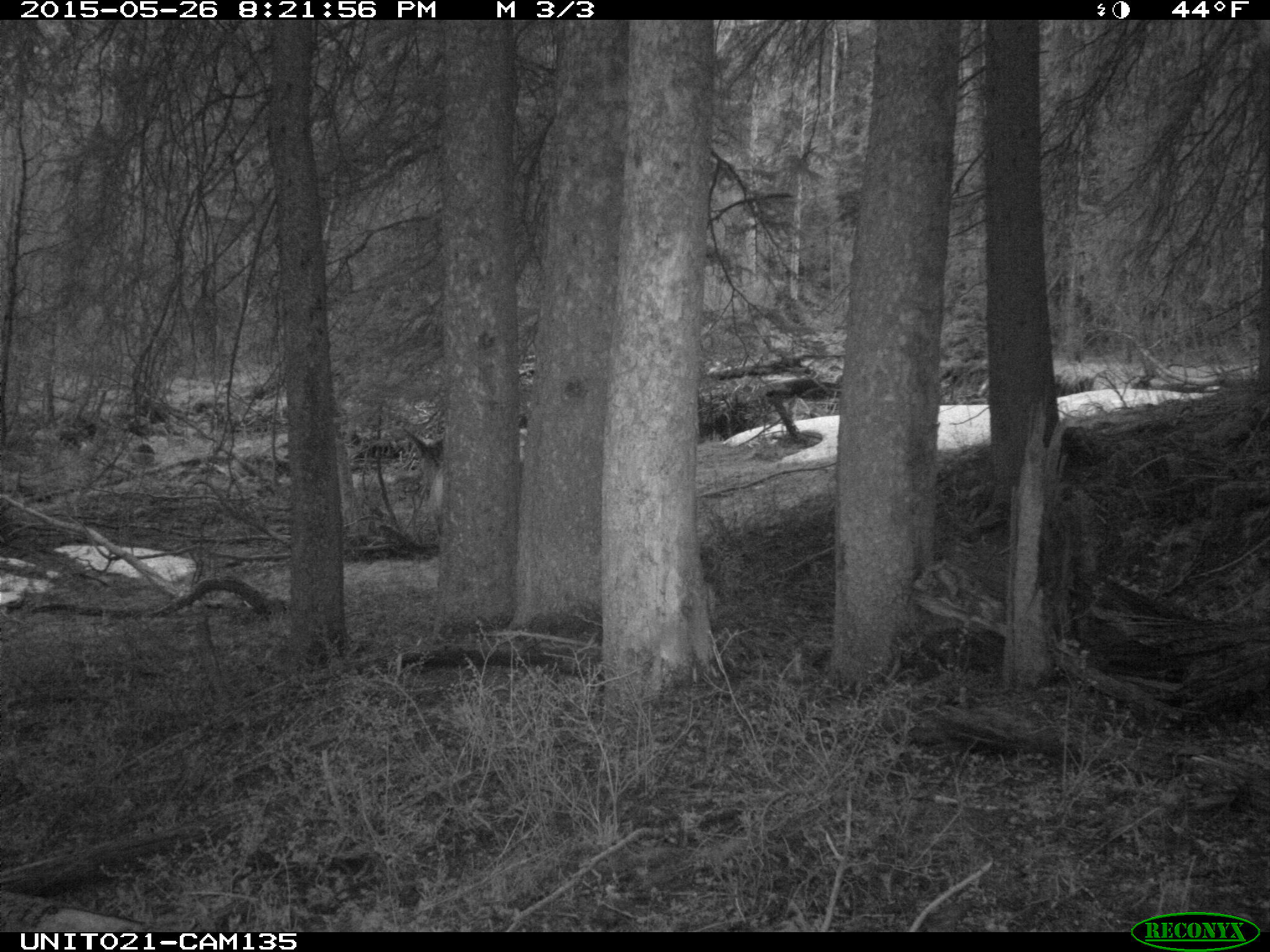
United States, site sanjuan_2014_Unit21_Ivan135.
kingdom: Animalia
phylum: Chordata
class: Mammalia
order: Artiodactyla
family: Cervidae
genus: Cervus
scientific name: Cervus elaphus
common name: red deer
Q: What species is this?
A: Cervus elaphus (red deer).